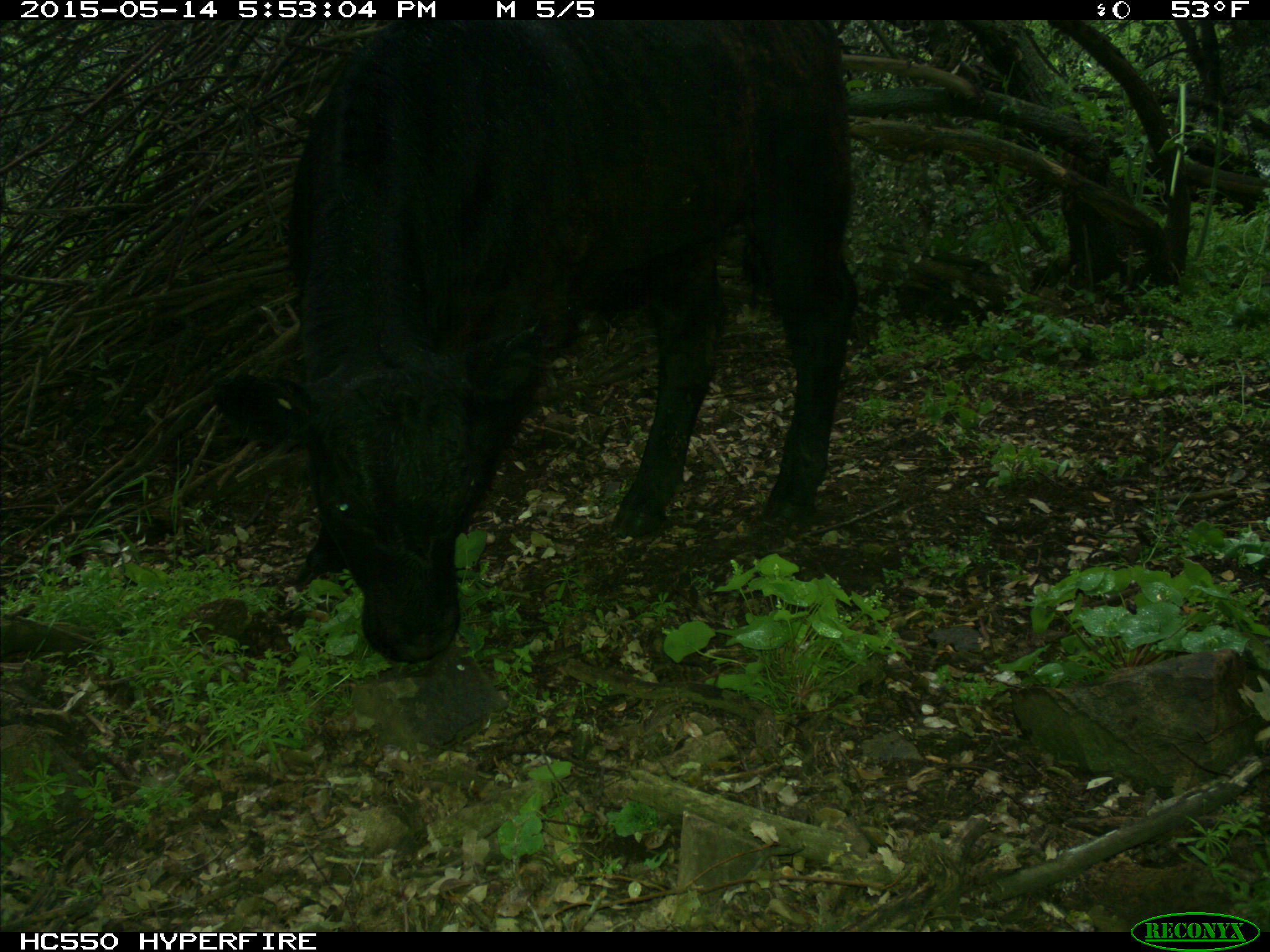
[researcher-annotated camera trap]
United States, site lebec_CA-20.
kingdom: Animalia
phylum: Chordata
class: Mammalia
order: Artiodactyla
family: Bovidae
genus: Bos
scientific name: Bos taurus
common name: domestic cow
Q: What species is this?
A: Bos taurus (domestic cow).